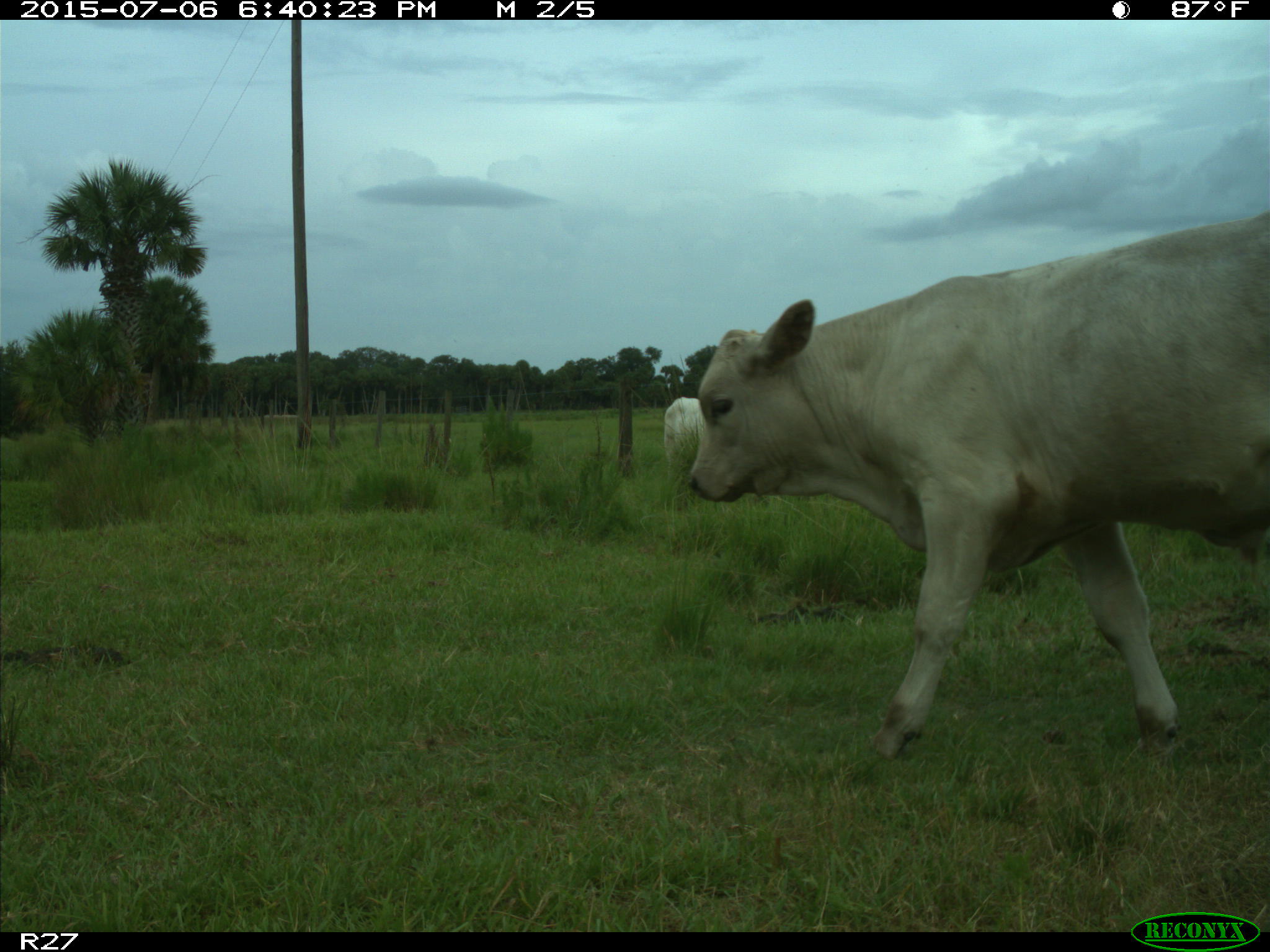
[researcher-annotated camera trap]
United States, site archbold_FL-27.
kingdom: Animalia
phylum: Chordata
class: Mammalia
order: Artiodactyla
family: Bovidae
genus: Bos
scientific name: Bos taurus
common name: domestic cow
Bos taurus (domestic cow).